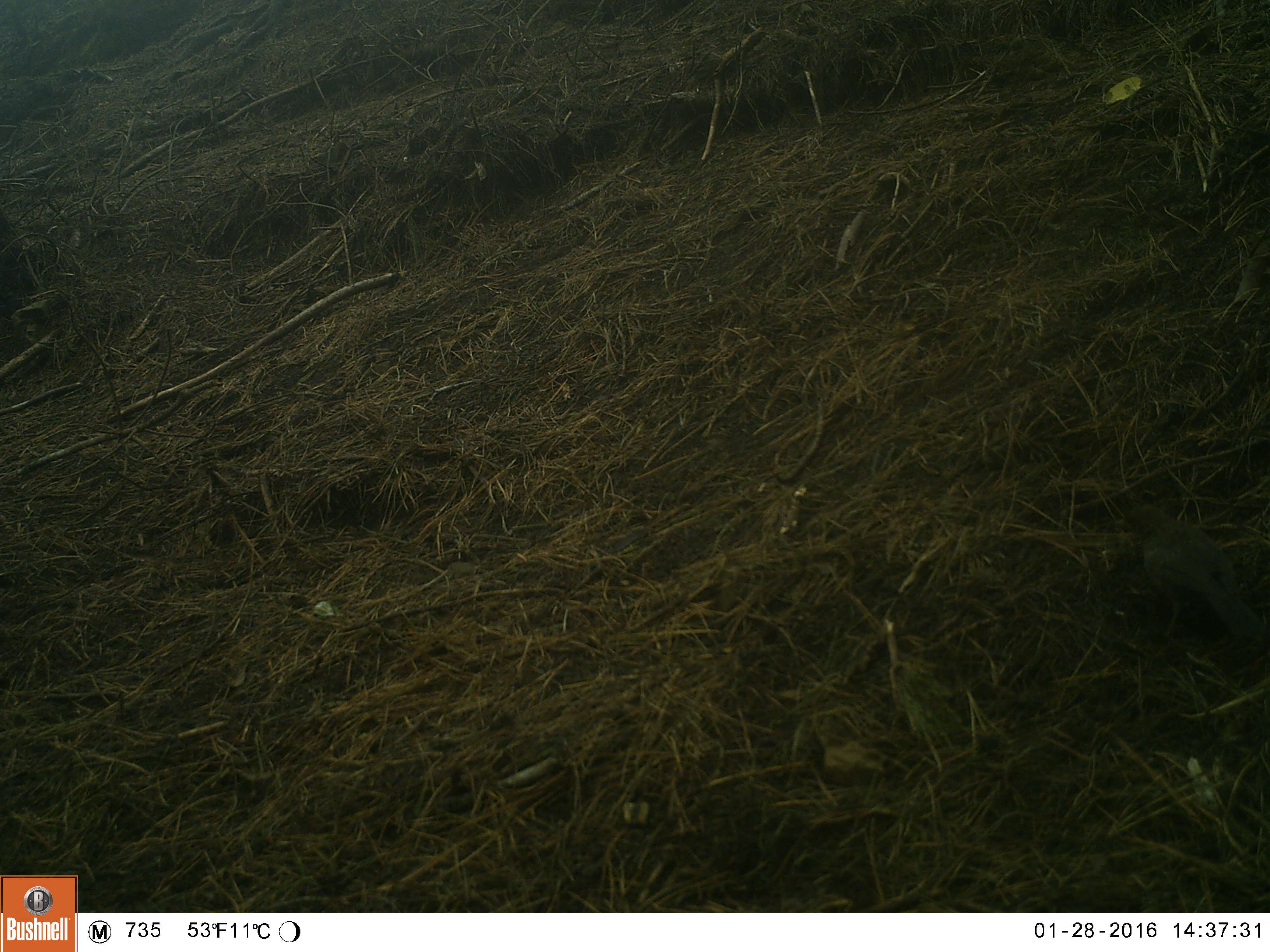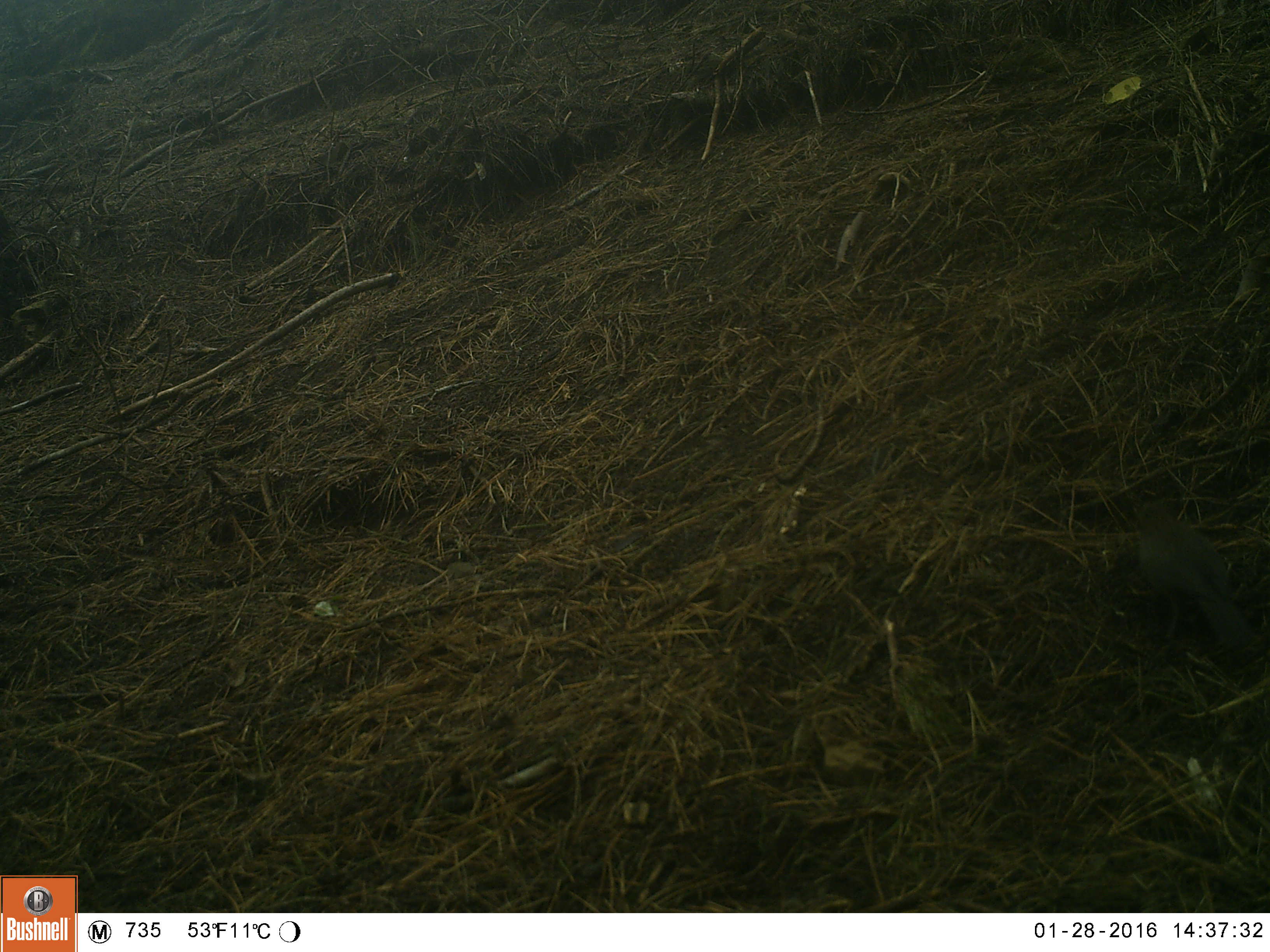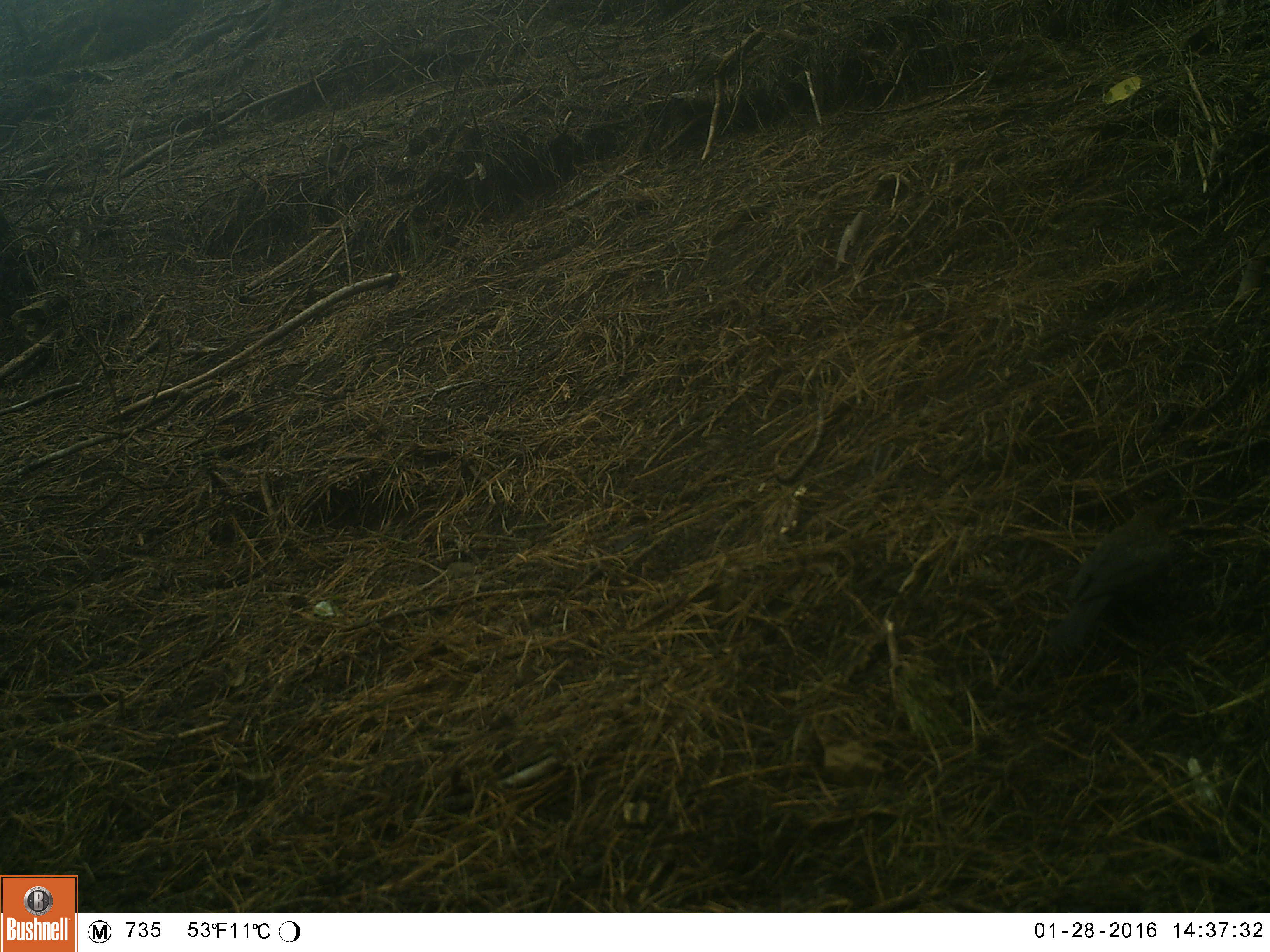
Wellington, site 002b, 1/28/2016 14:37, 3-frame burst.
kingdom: Animalia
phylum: Chordata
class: Aves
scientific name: Aves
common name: bird